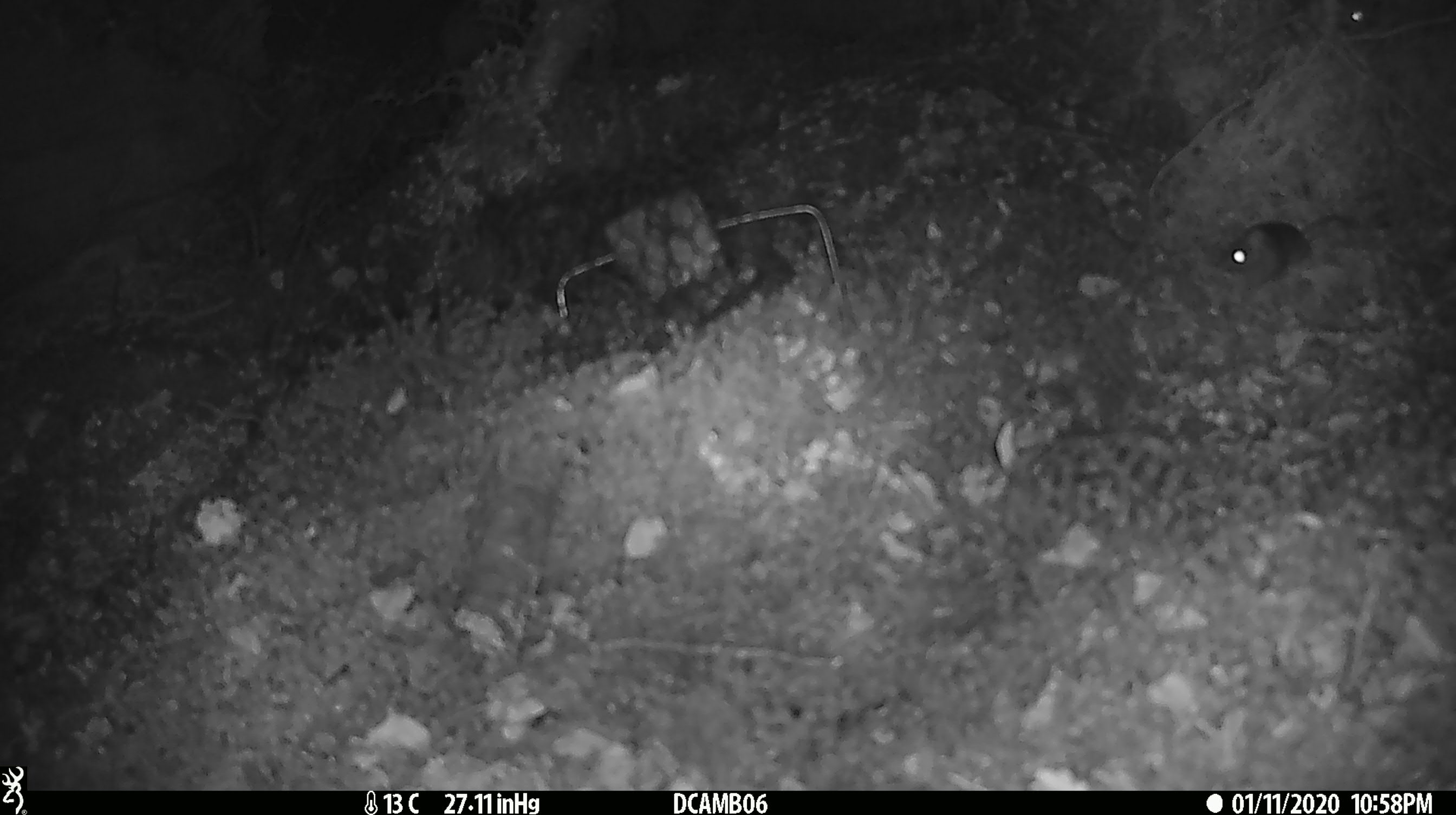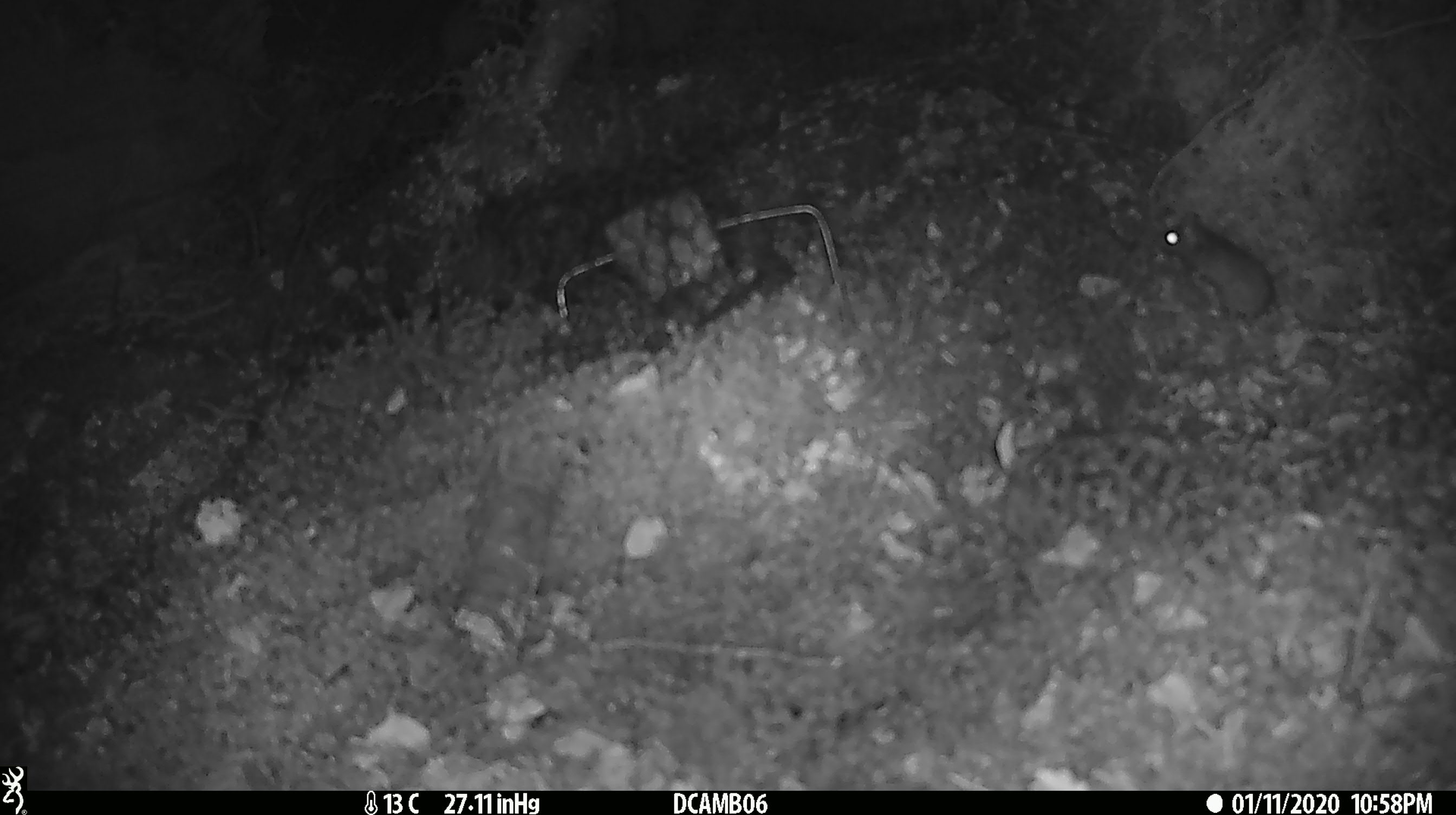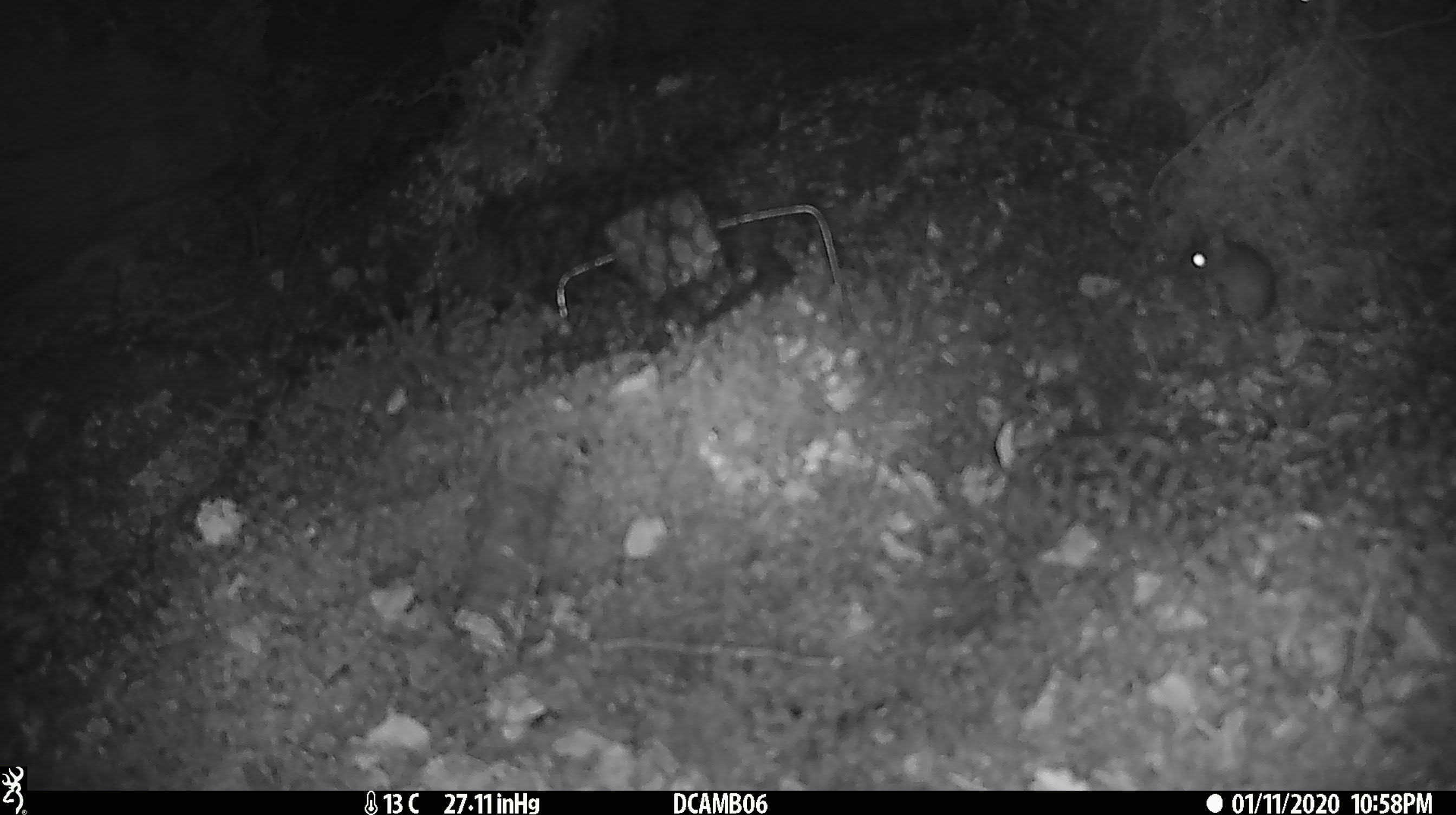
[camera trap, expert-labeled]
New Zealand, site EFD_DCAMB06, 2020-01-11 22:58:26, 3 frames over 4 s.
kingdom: Animalia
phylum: Chordata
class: Mammalia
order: Rodentia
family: Muridae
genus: Mus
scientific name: Mus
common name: mouse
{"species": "mouse (Mus)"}